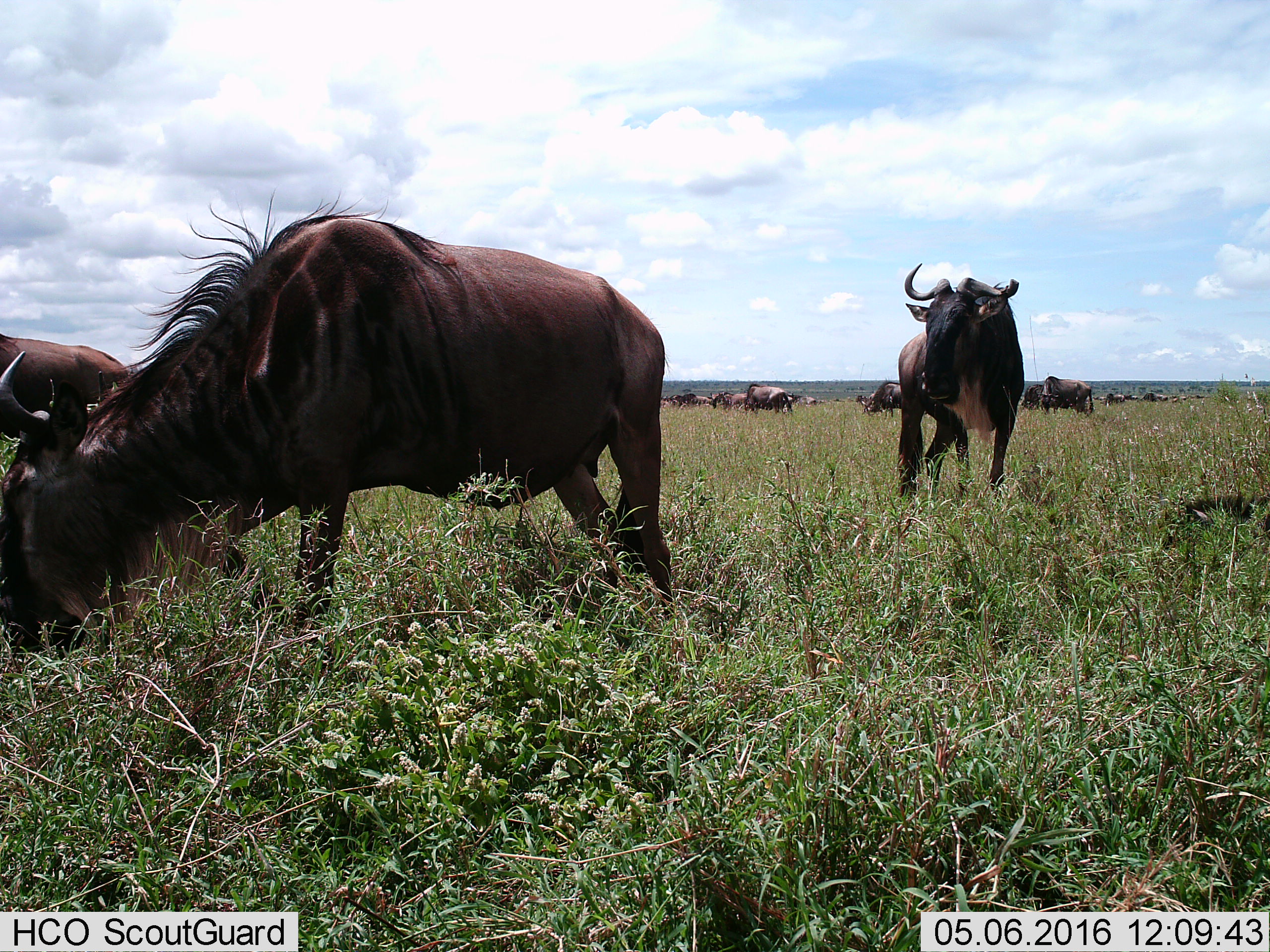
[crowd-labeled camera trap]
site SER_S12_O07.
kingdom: Animalia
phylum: Chordata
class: Mammalia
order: Artiodactyla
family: Bovidae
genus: Connochaetes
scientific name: Connochaetes taurinus taurinus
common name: blue wildebeest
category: wildebeestblue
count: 11-50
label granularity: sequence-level